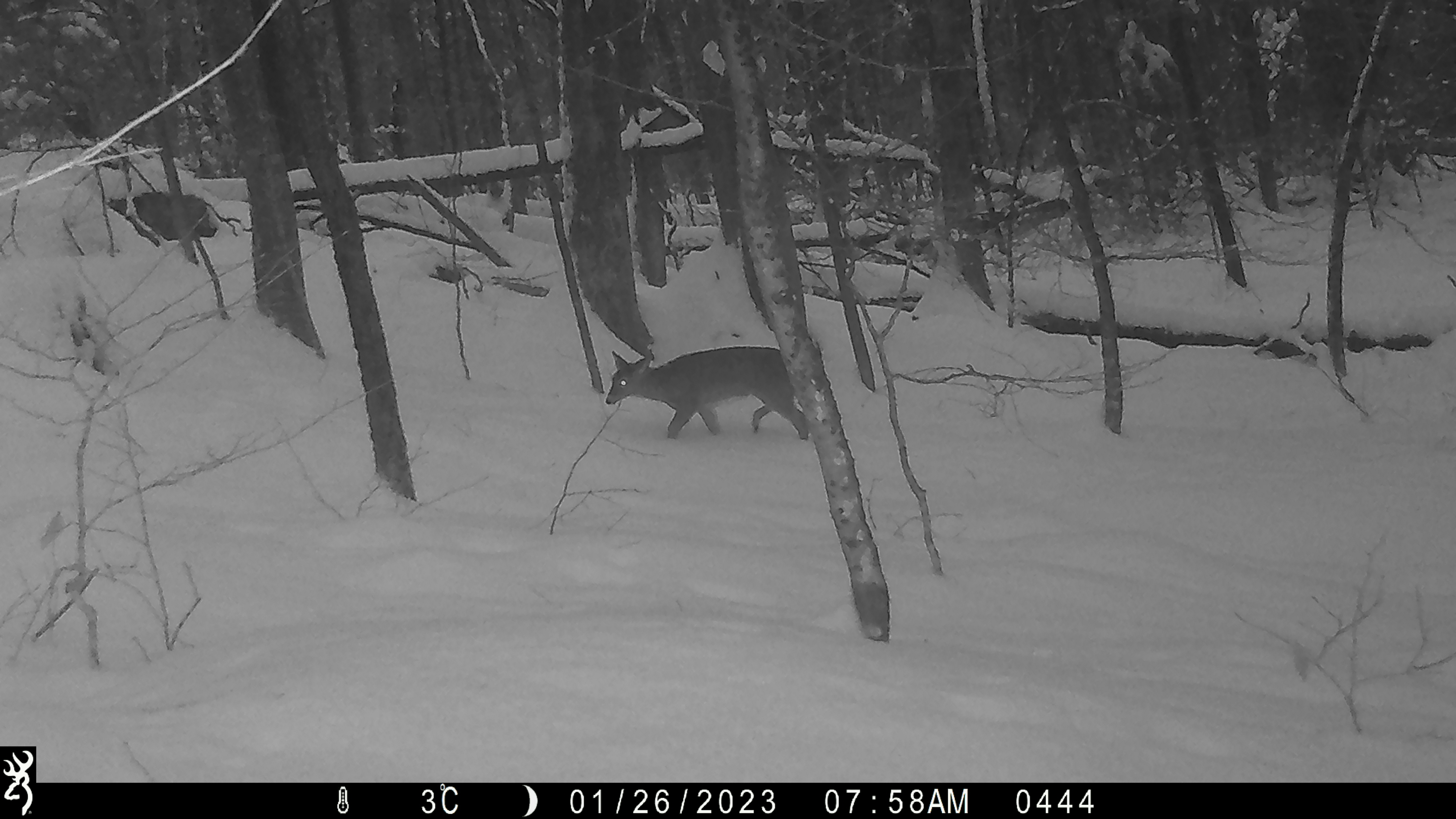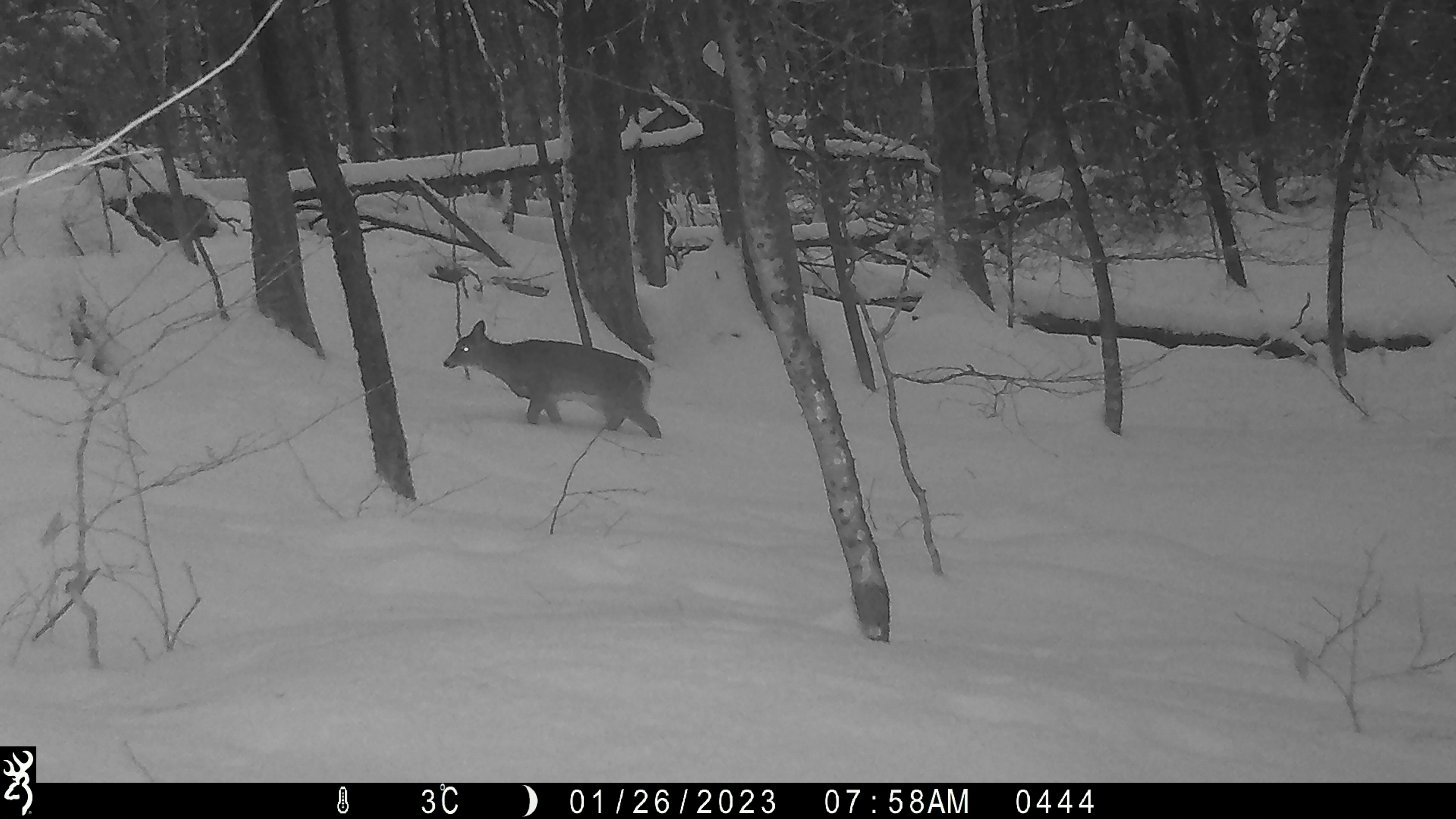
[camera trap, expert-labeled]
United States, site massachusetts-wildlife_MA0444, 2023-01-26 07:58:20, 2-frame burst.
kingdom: Animalia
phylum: Chordata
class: Mammalia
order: Artiodactyla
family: Cervidae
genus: Odocoileus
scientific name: Odocoileus virginianus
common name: white-tailed deer